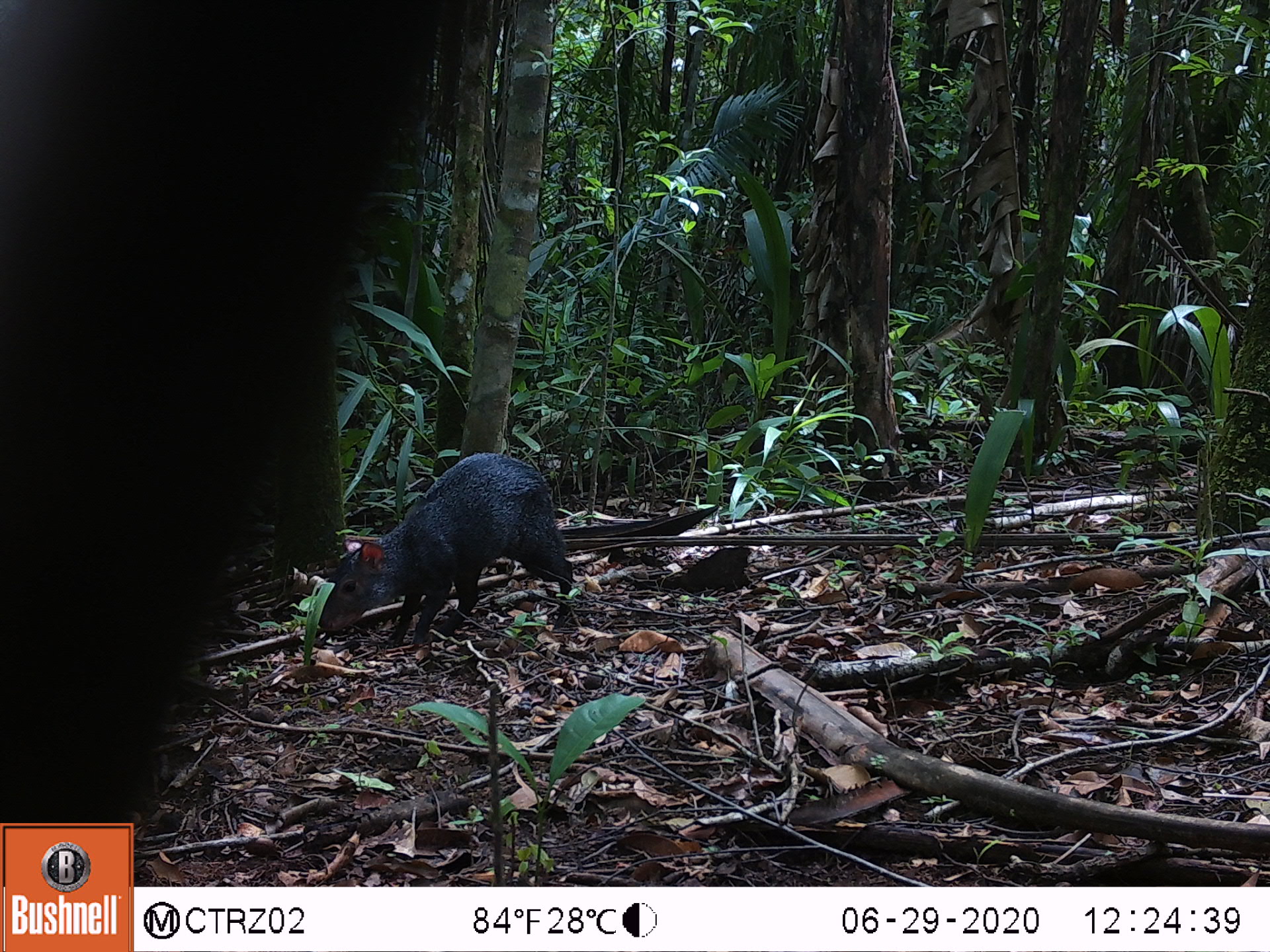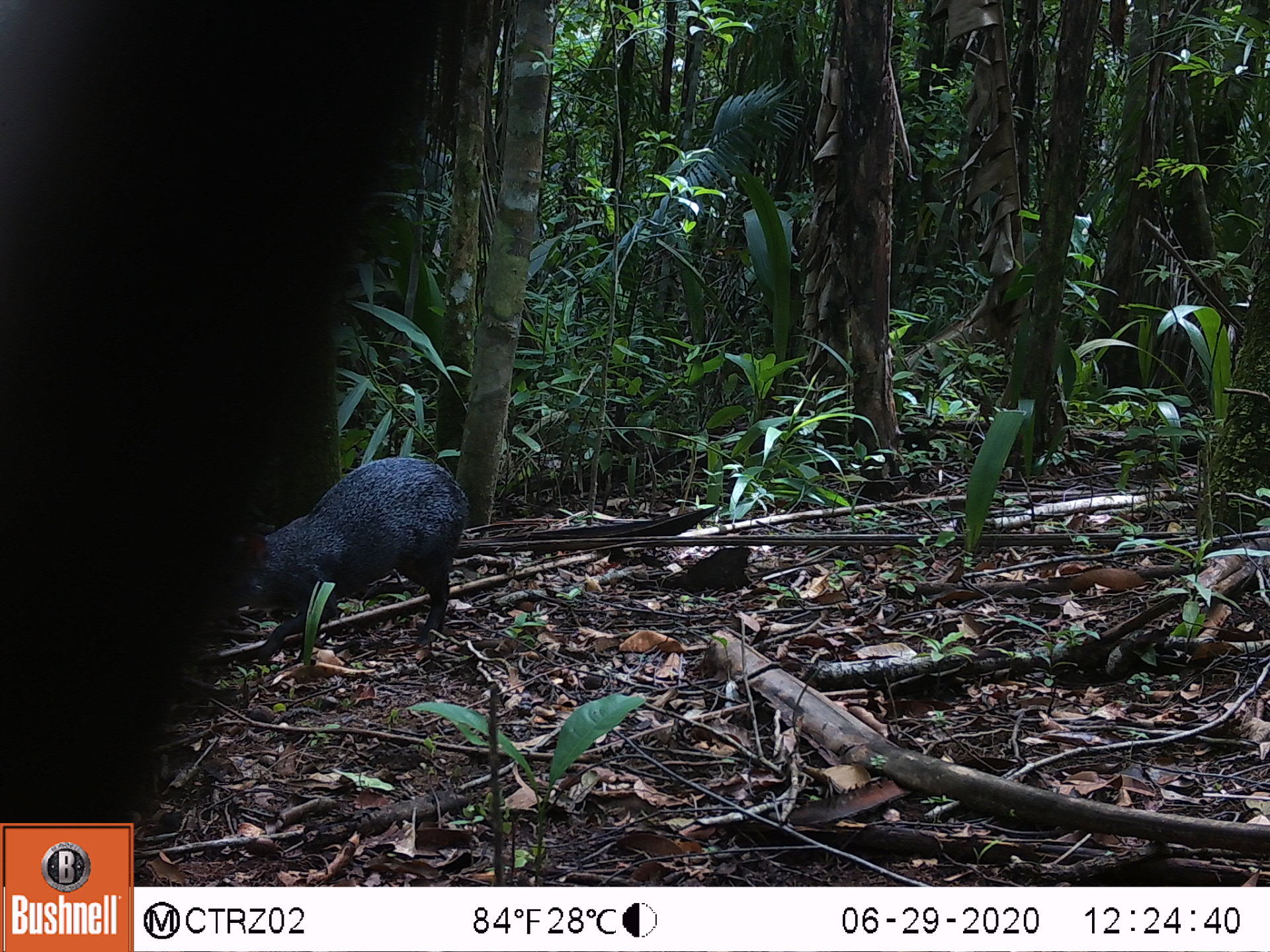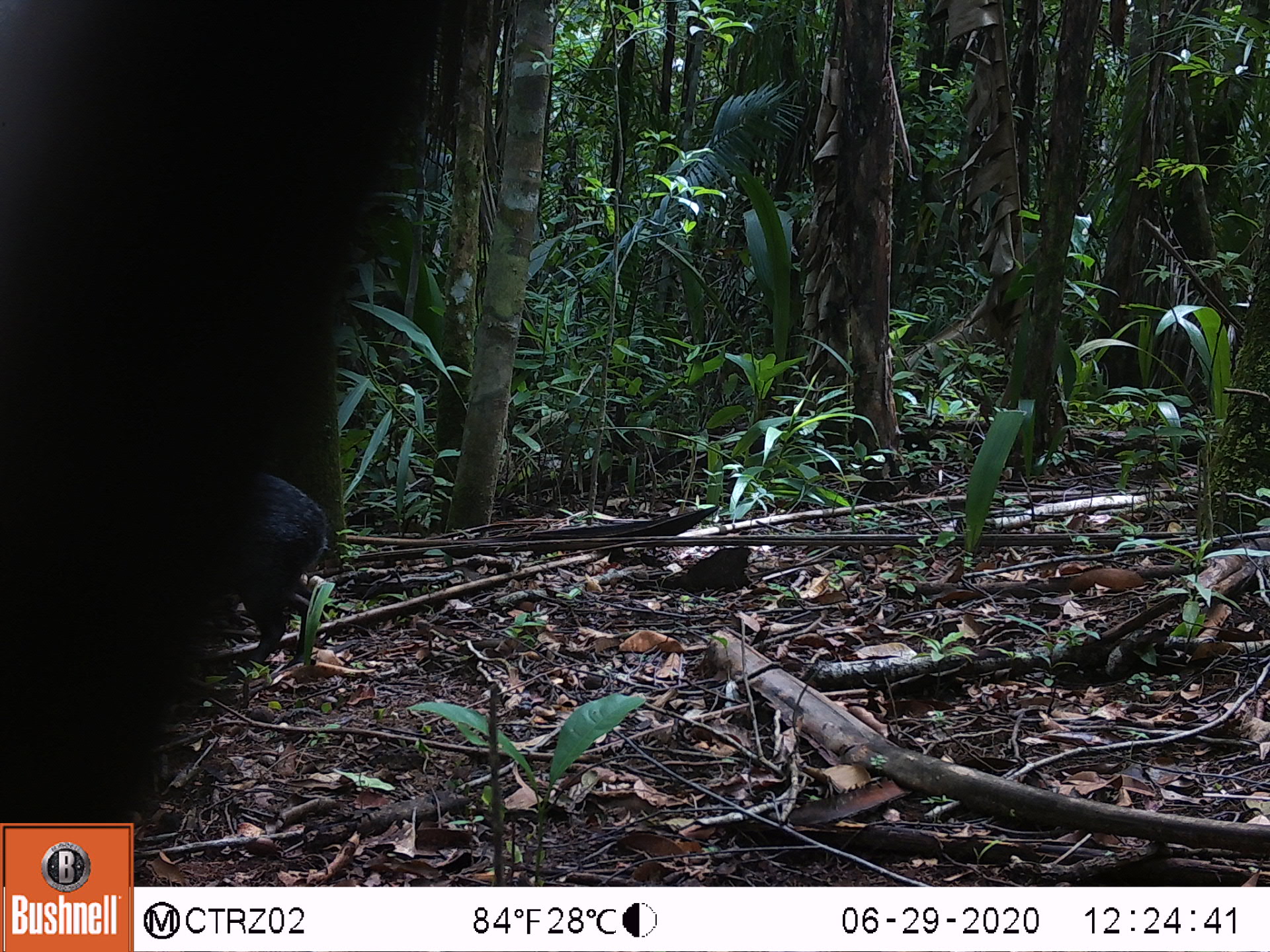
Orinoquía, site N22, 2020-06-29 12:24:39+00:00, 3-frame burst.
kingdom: Animalia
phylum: Chordata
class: Mammalia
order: Rodentia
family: Dasyproctidae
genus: Dasyprocta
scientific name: Dasyprocta fuliginosa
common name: black agouti